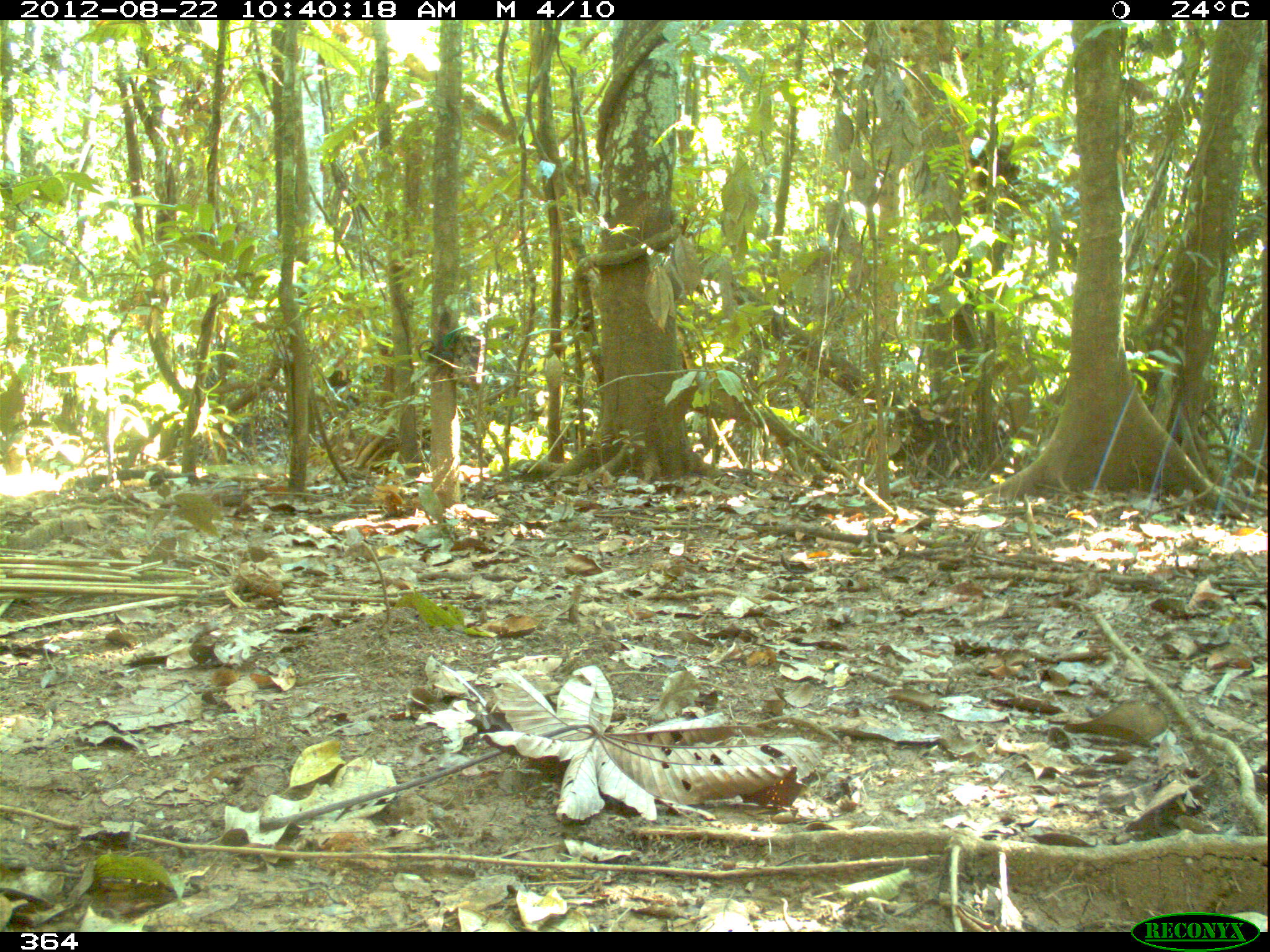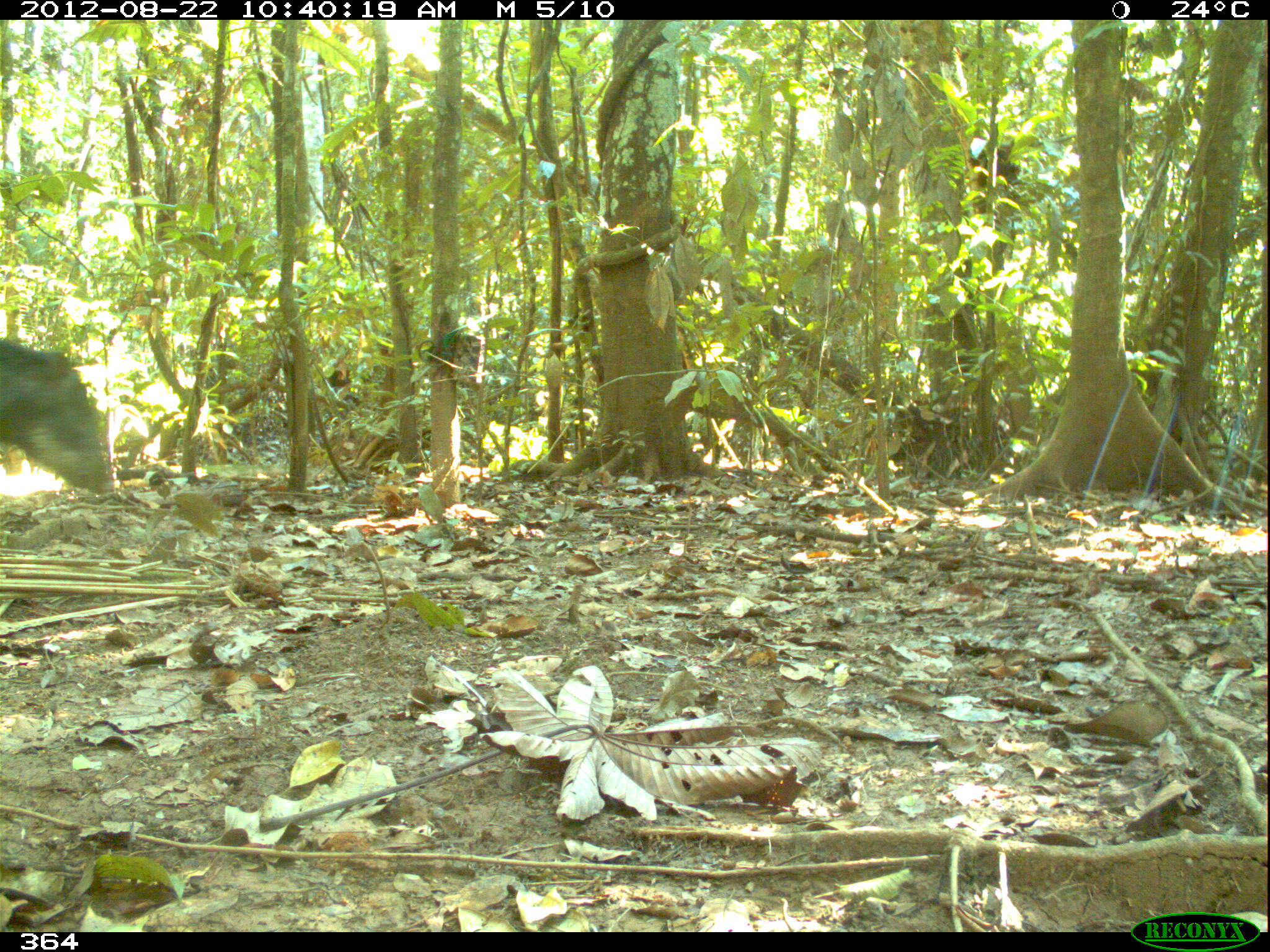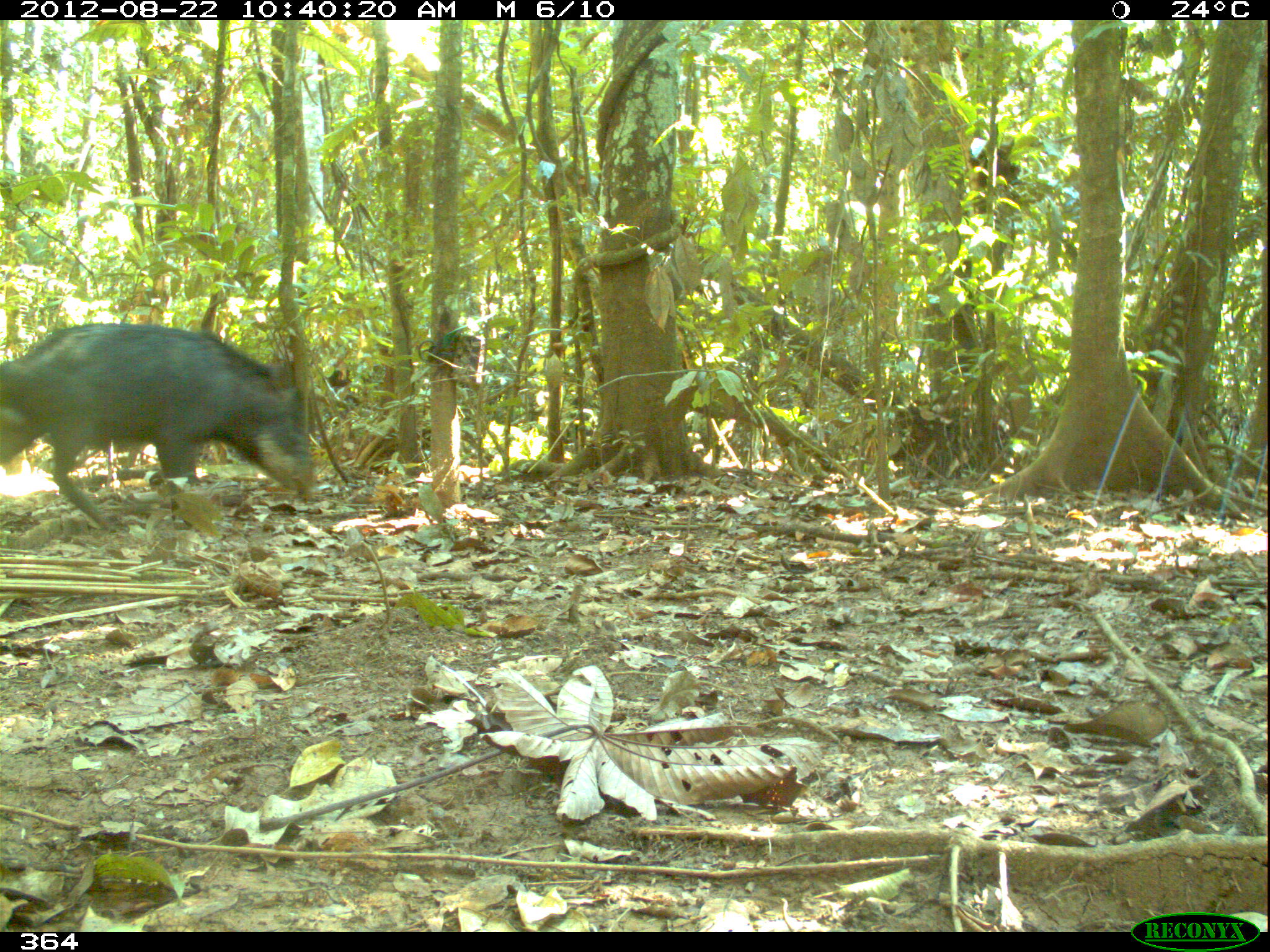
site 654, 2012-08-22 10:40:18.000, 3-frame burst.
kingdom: Animalia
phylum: Chordata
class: Mammalia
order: Artiodactyla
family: Tayassuidae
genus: Tayassu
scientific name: Tayassu pecari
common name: white-lipped peccary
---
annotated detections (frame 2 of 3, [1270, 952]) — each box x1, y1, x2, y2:
tayassu pecari: 0, 337, 115, 496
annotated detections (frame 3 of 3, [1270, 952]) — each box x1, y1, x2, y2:
tayassu pecari: 0, 322, 318, 530